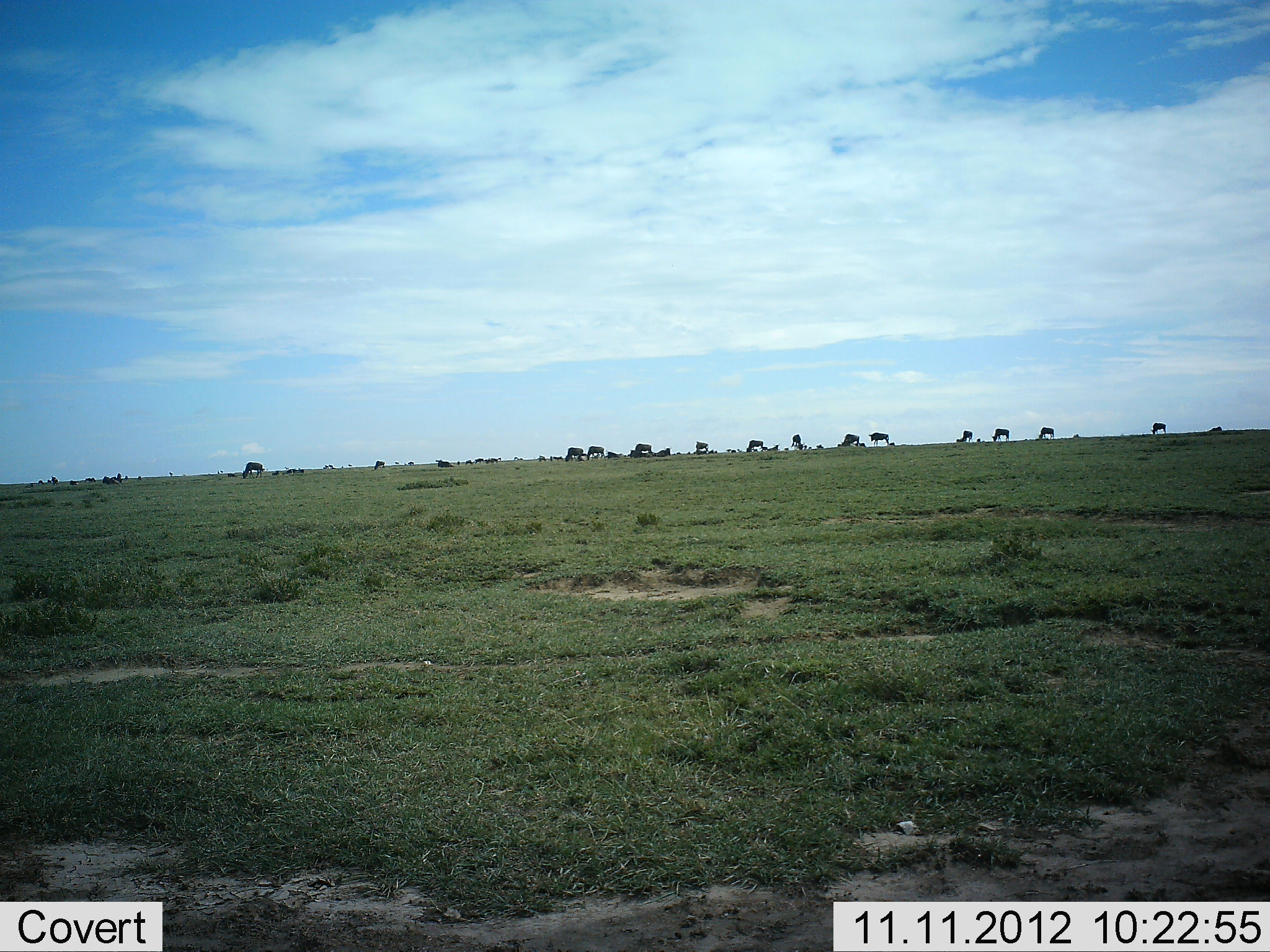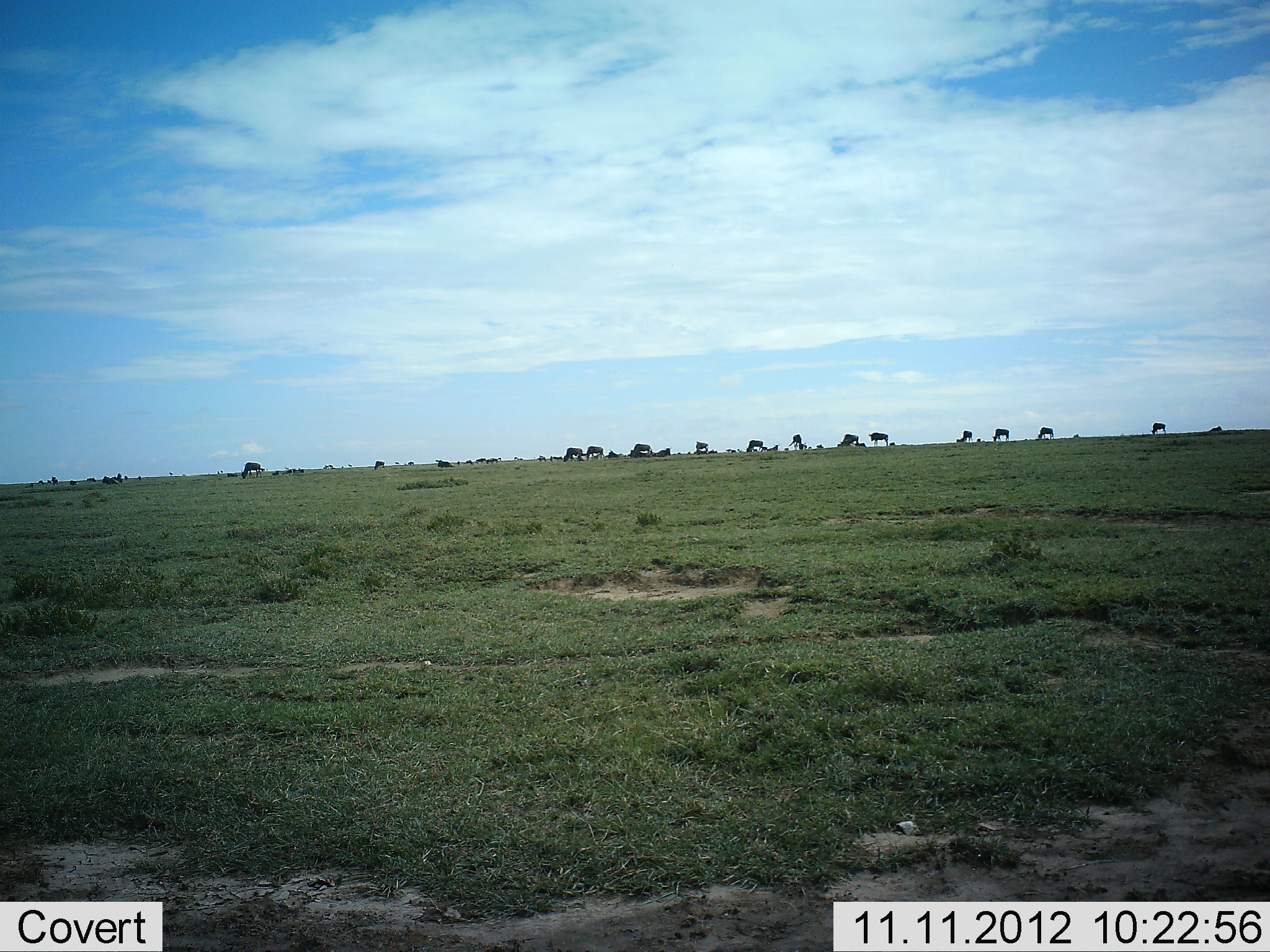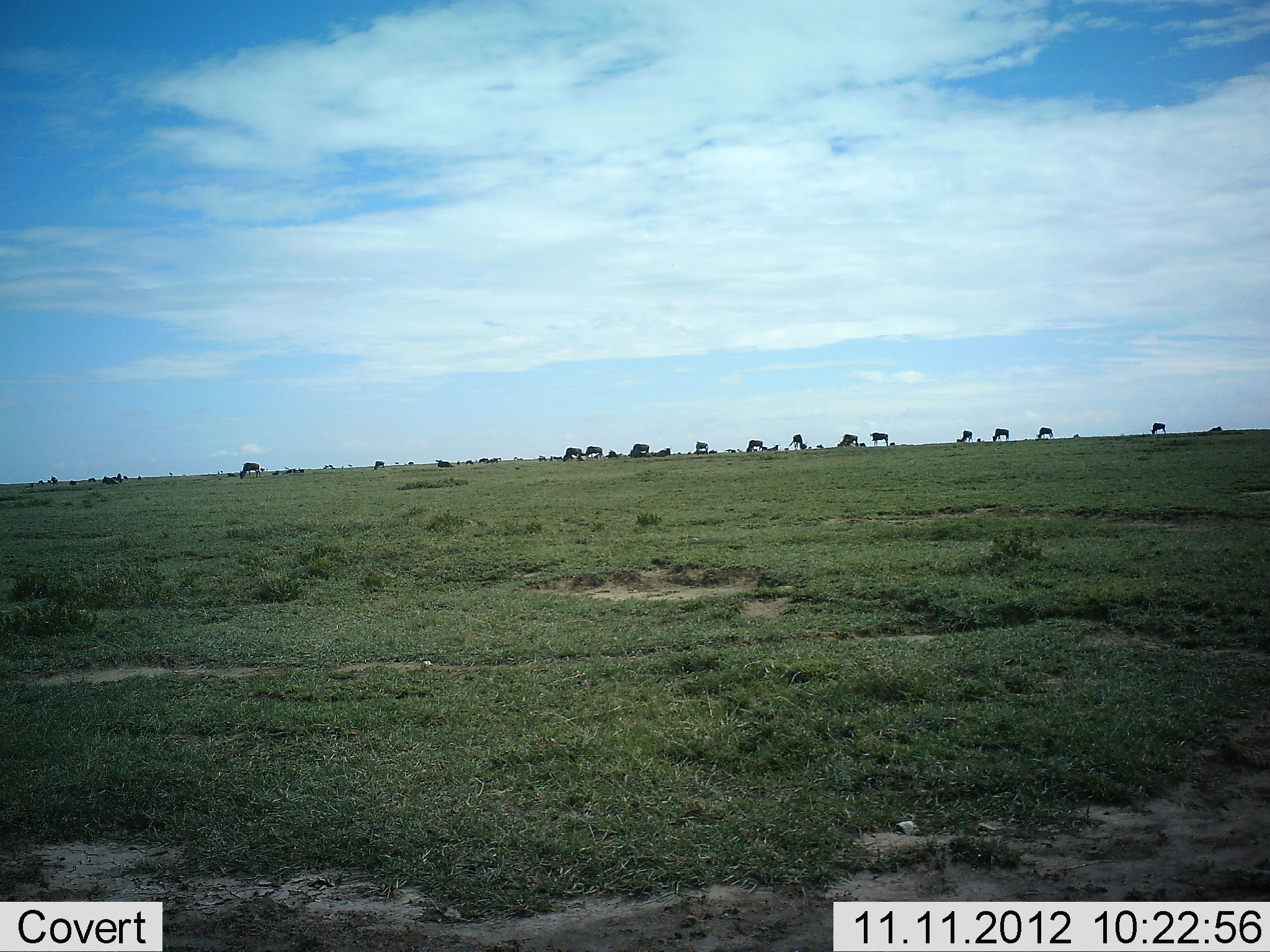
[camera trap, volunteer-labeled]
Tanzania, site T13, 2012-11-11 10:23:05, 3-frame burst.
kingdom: Animalia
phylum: Chordata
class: Mammalia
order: Artiodactyla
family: Bovidae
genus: Connochaetes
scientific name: Connochaetes taurinus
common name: blue wildebeest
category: wildebeest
Wildebeest (blue wildebeest) (Connochaetes taurinus), count 11-50. Behavior (volunteer vote fractions): standing 70%, resting 20%, moving 20%, interacting 0%. Young present (vote fraction): 0%. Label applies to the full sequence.